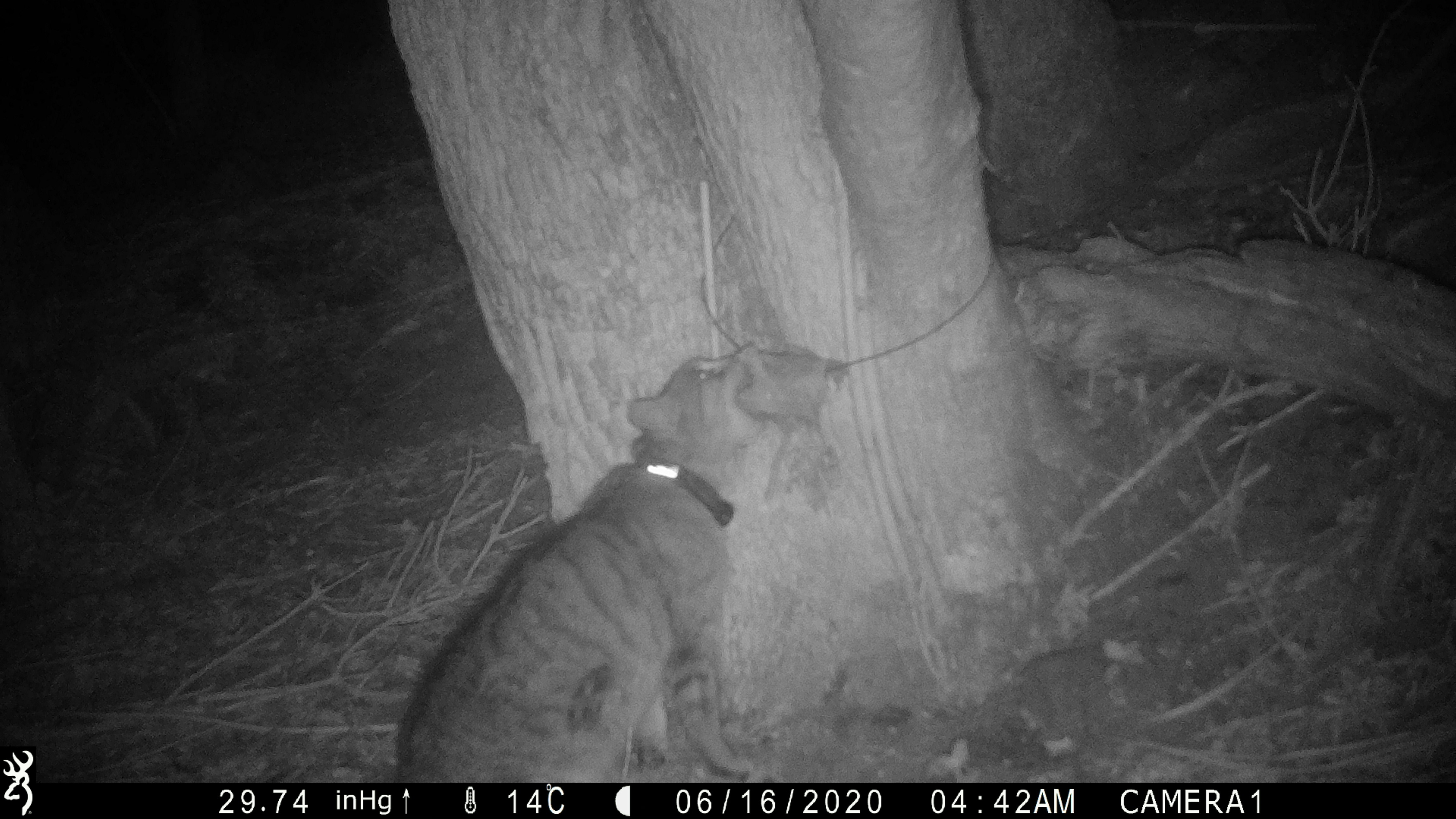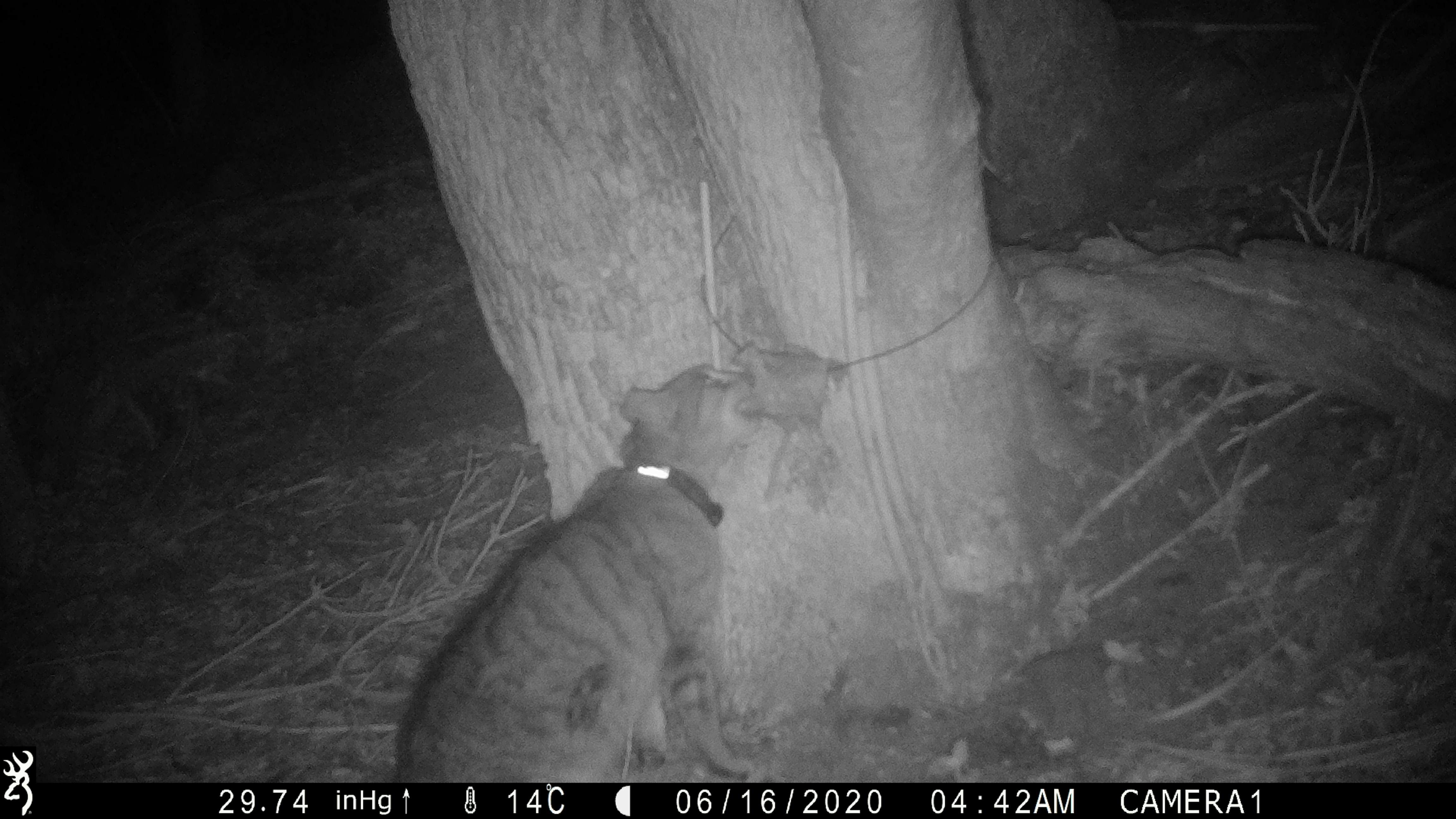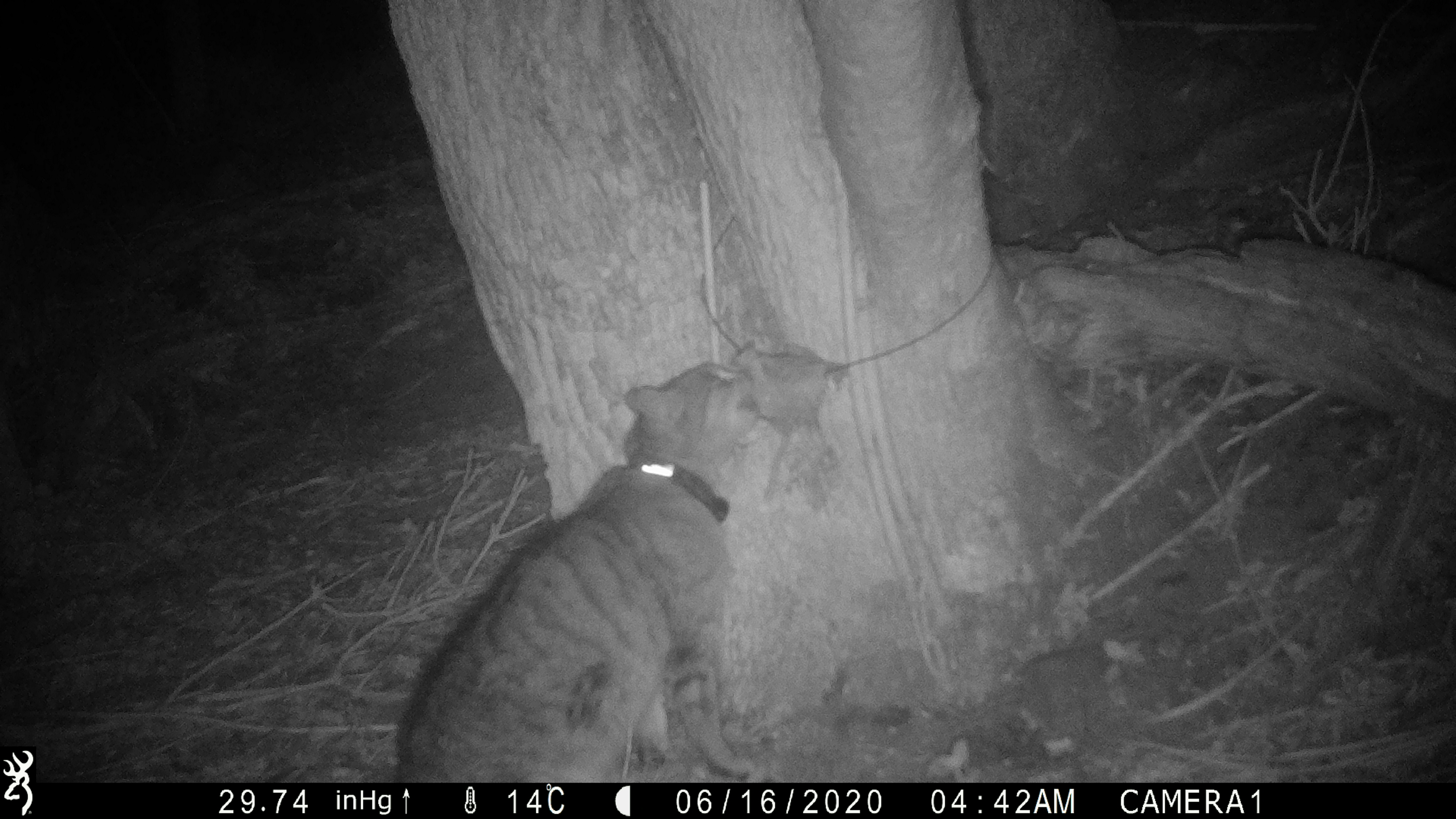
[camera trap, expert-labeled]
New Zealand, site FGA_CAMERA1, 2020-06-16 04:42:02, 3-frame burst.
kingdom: Animalia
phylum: Chordata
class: Mammalia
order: Carnivora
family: Felidae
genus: Felis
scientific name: Felis catus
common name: domestic cat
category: cat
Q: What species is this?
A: Cat (domestic cat) (Felis catus).